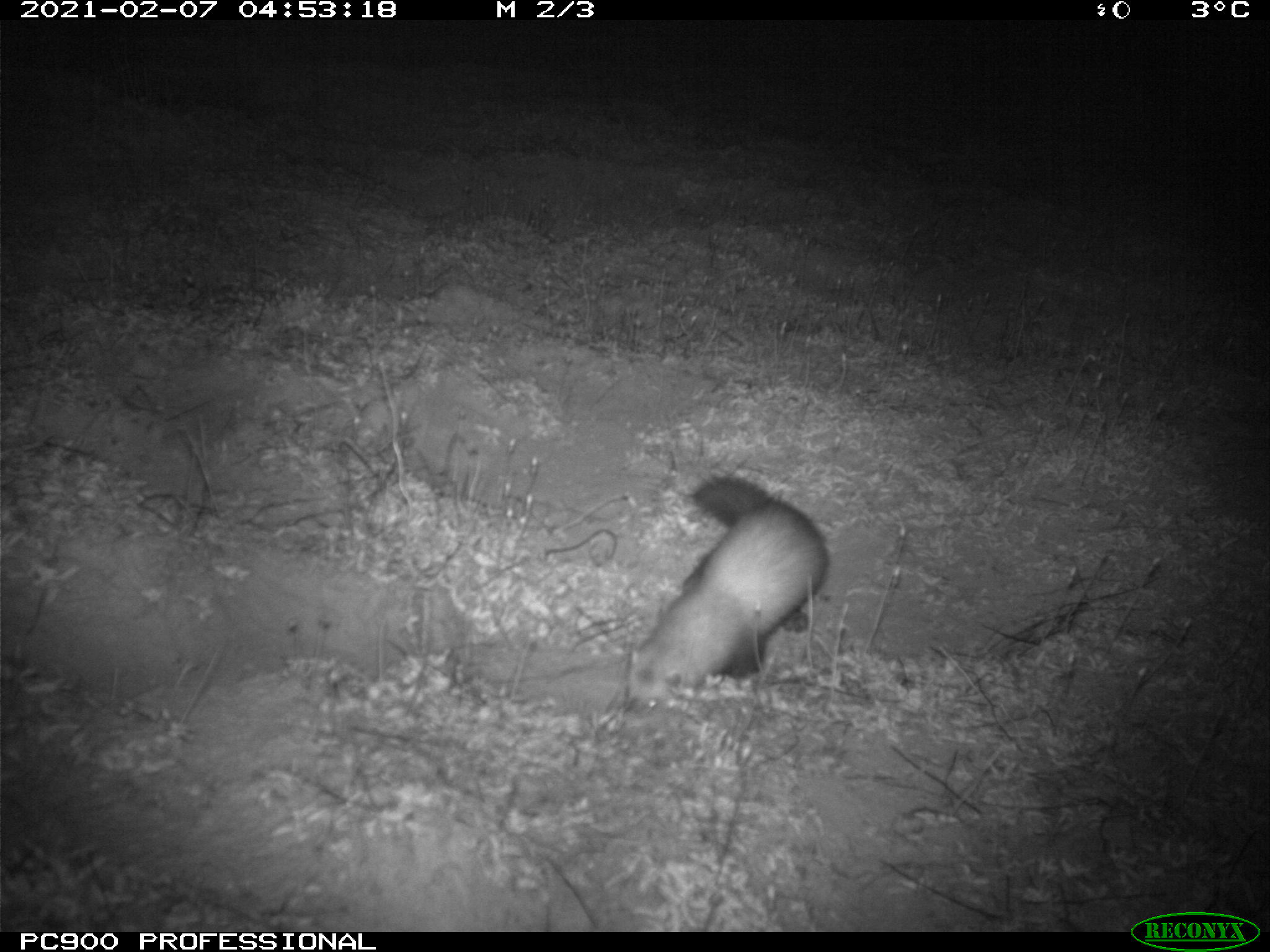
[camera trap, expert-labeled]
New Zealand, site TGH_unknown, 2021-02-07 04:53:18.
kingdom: Animalia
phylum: Chordata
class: Mammalia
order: Carnivora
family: Mustelidae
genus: Mustela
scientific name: Mustela furo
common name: ferret